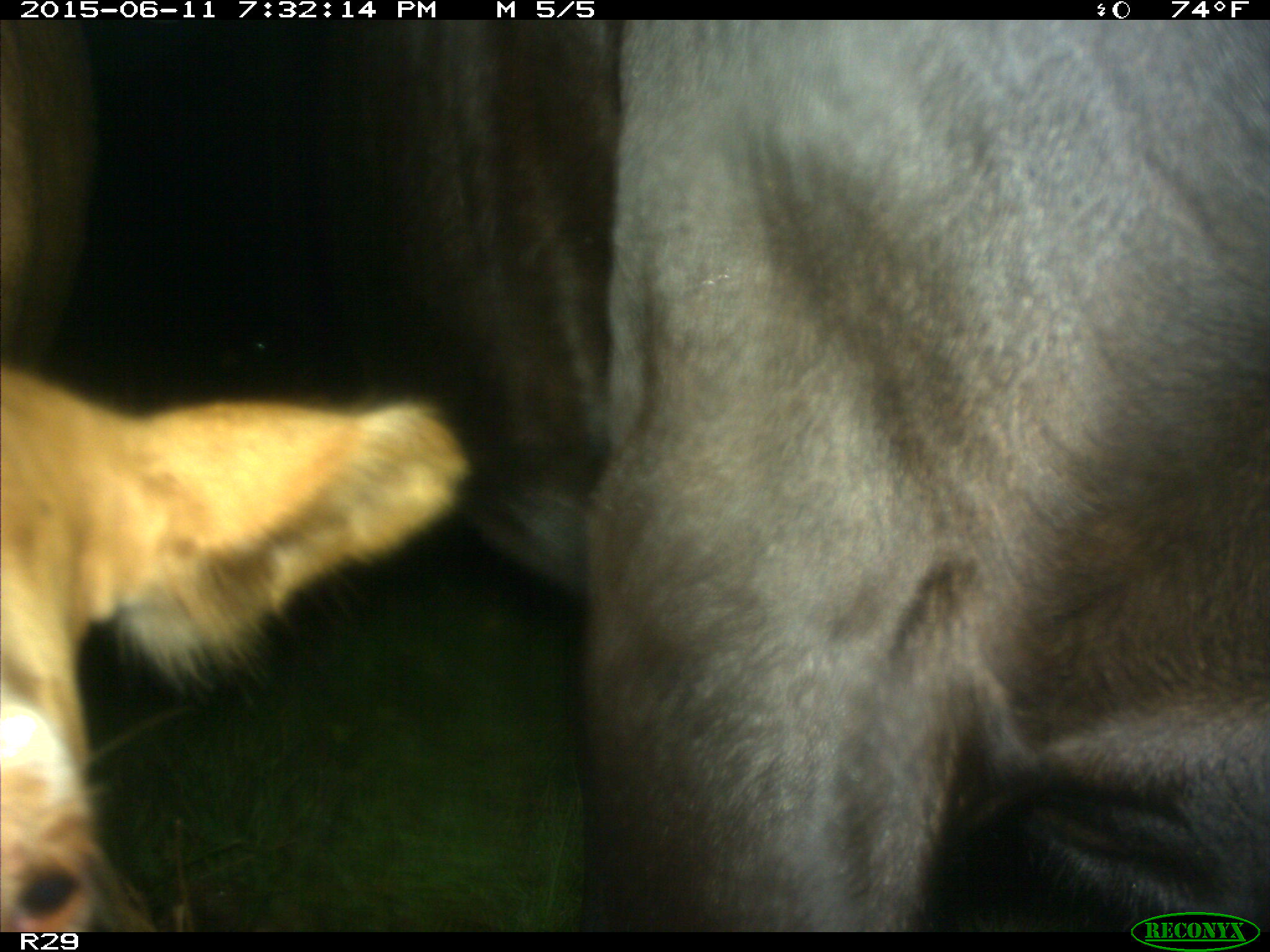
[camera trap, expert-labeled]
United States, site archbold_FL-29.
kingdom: Animalia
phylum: Chordata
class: Mammalia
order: Artiodactyla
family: Bovidae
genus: Bos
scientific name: Bos taurus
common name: domestic cow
Bos taurus (domestic cow).